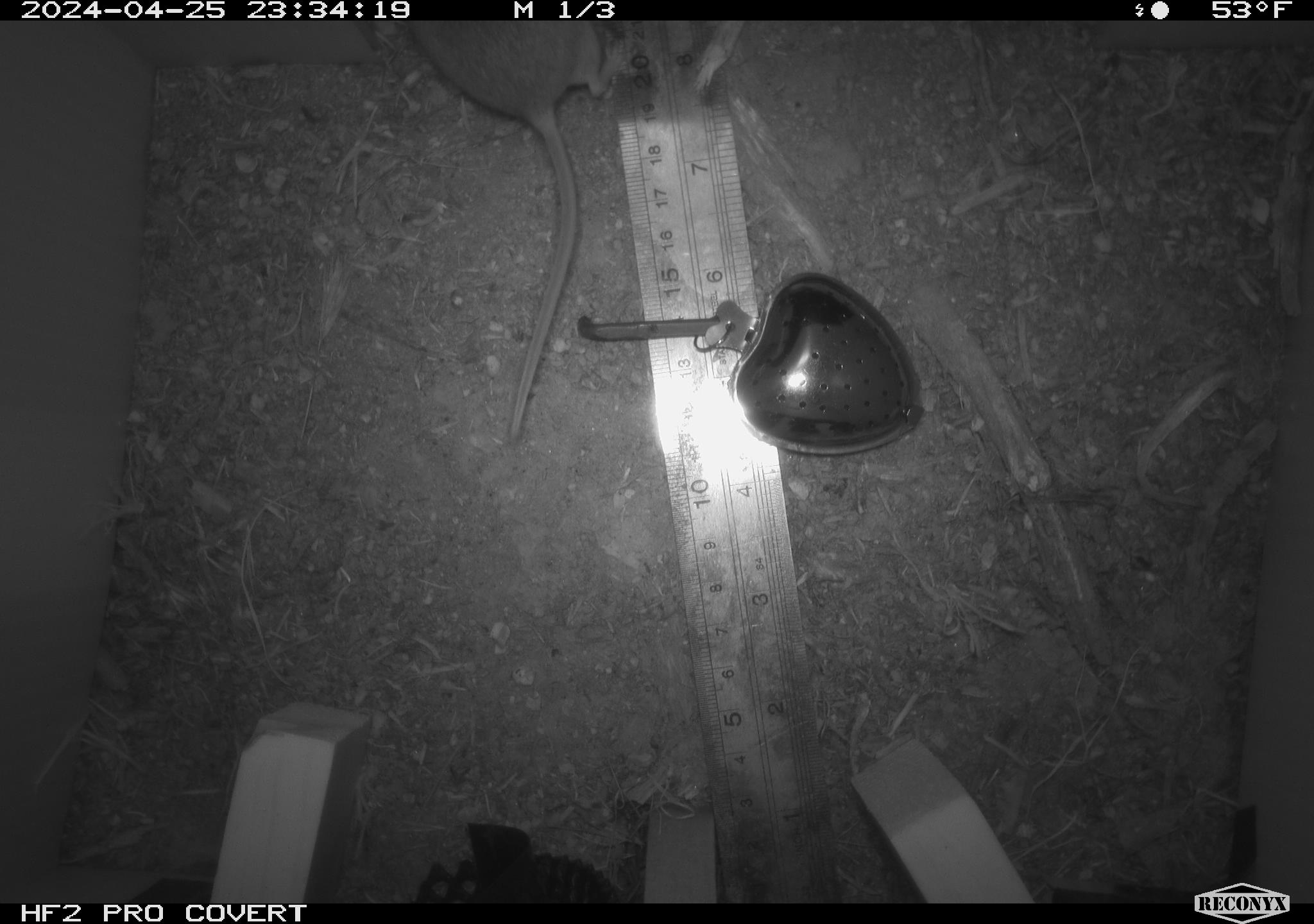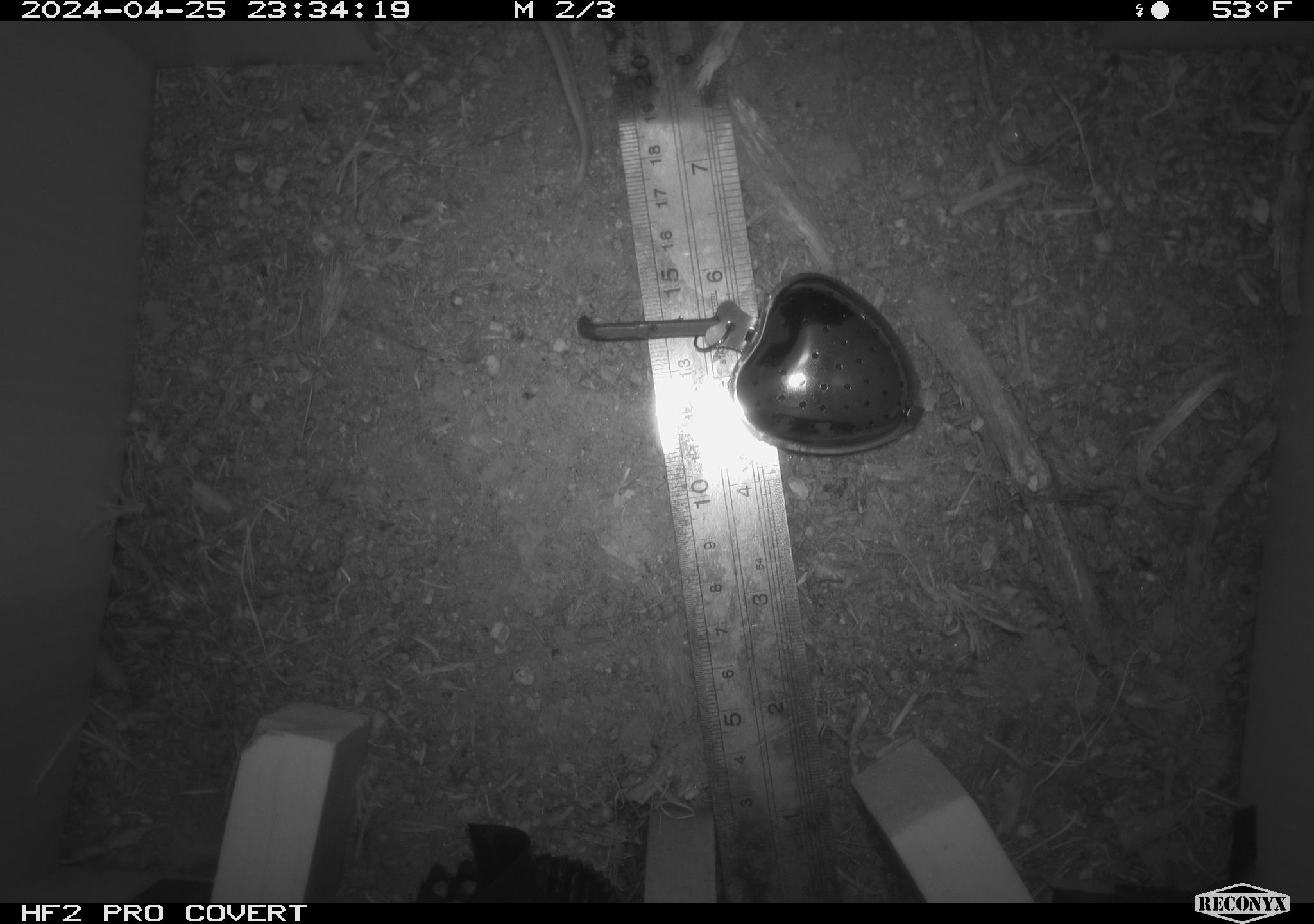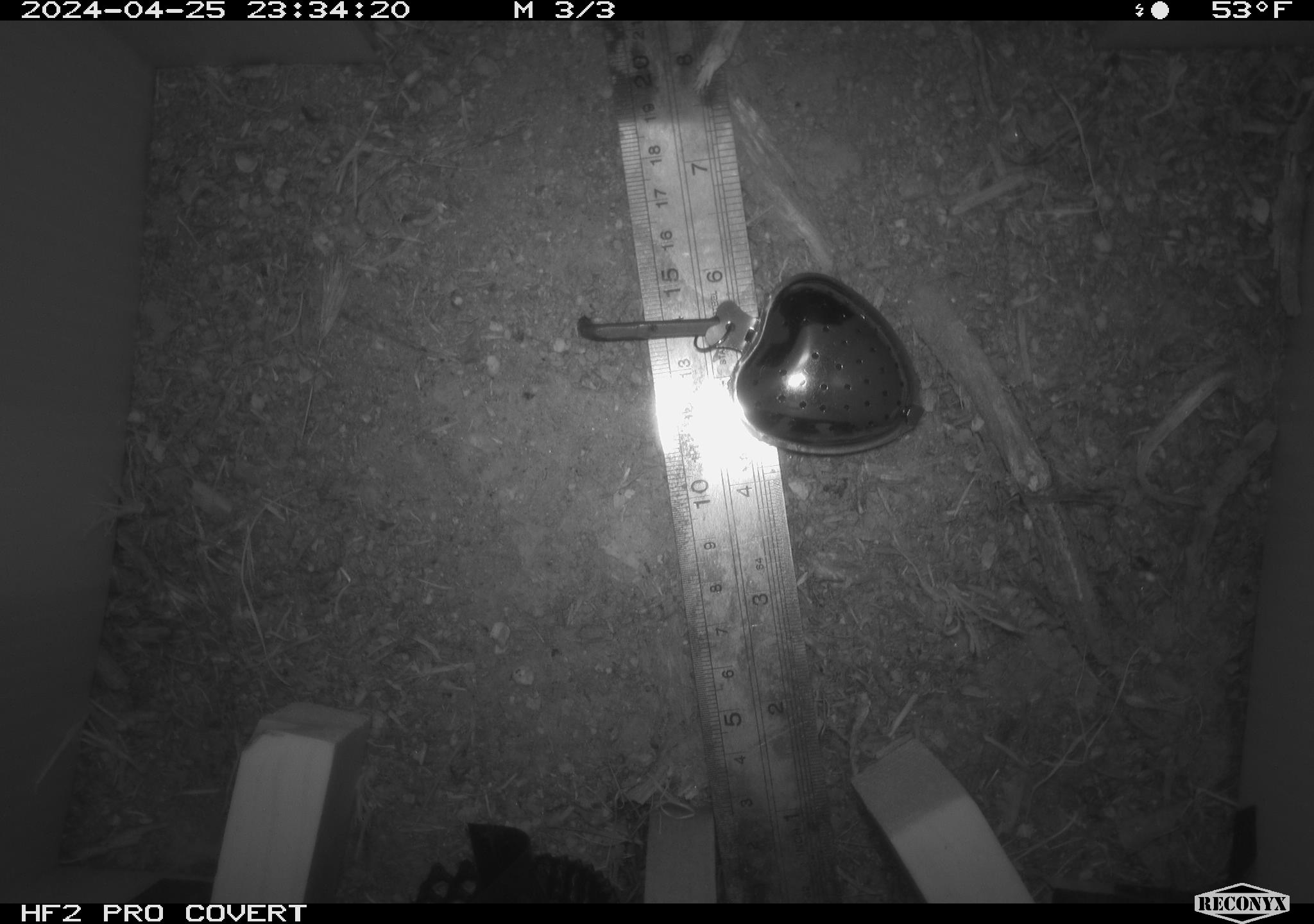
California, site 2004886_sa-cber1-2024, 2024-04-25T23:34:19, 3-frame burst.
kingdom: Animalia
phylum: Chordata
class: Mammalia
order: Rodentia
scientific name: Rodentia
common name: mouse species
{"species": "mouse species (Rodentia)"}